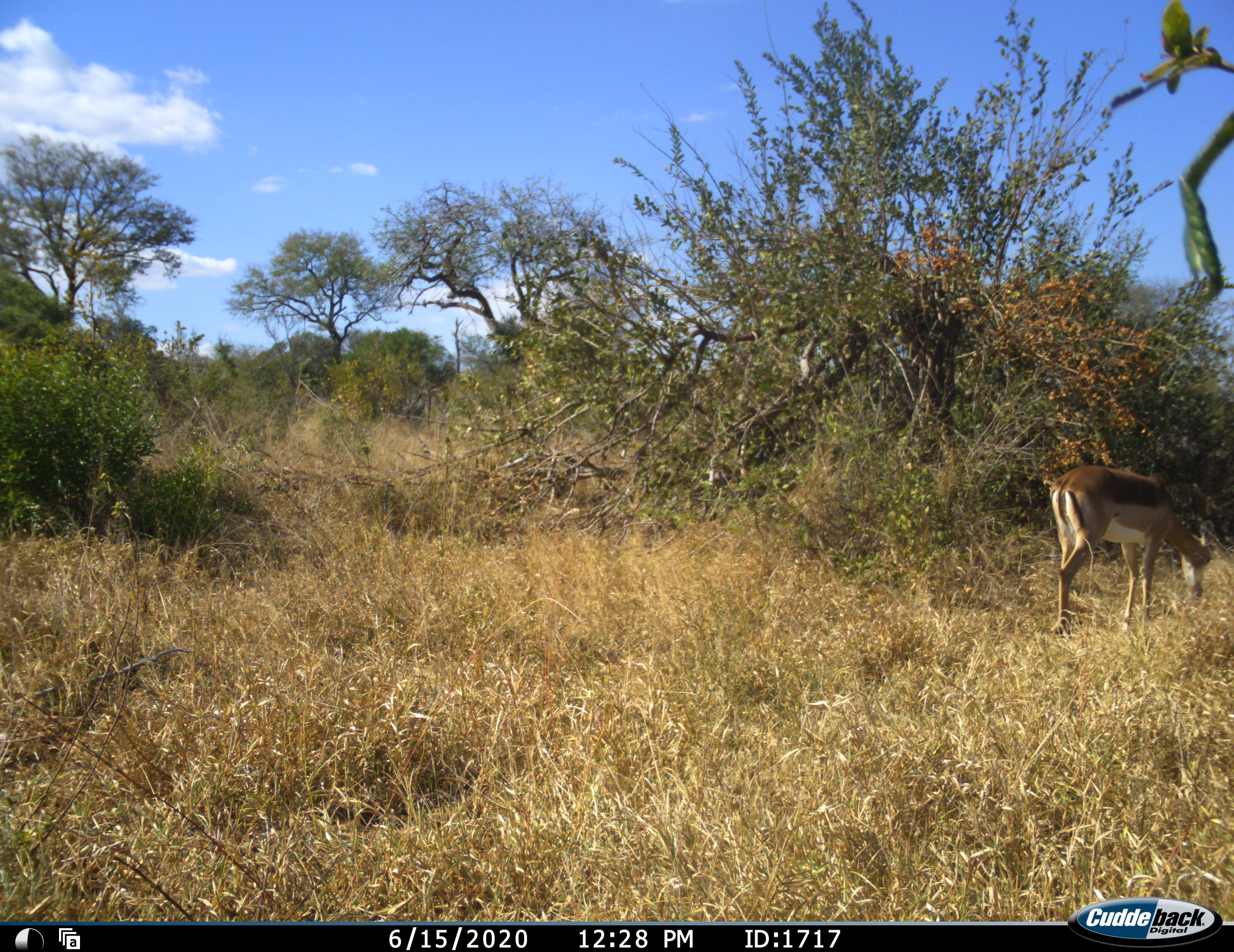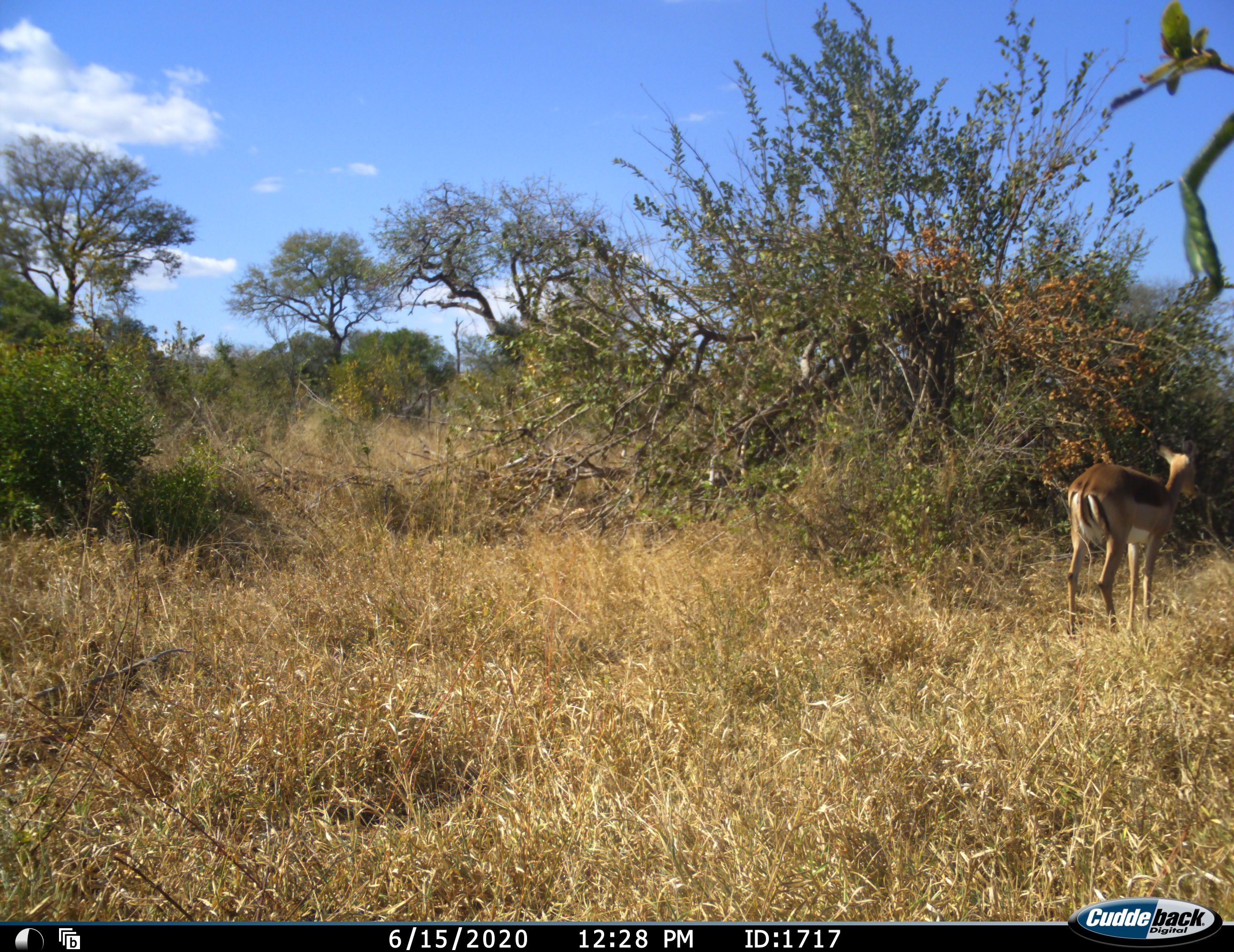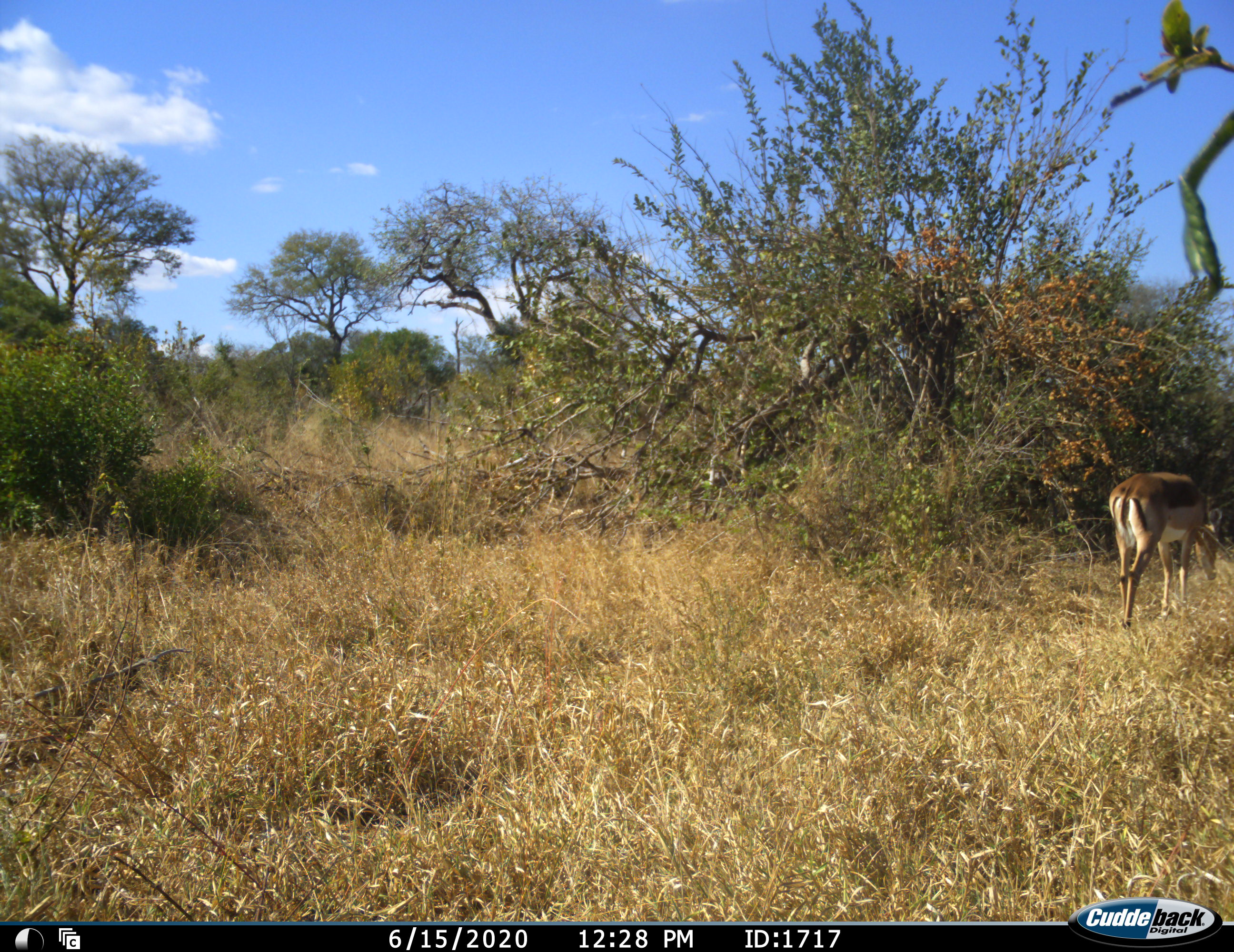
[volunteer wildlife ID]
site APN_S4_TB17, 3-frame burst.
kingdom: Animalia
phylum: Chordata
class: Mammalia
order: Artiodactyla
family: Bovidae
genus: Aepyceros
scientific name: Aepyceros melampus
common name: impala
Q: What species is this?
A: Impala (Aepyceros melampus).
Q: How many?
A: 1.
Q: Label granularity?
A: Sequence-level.